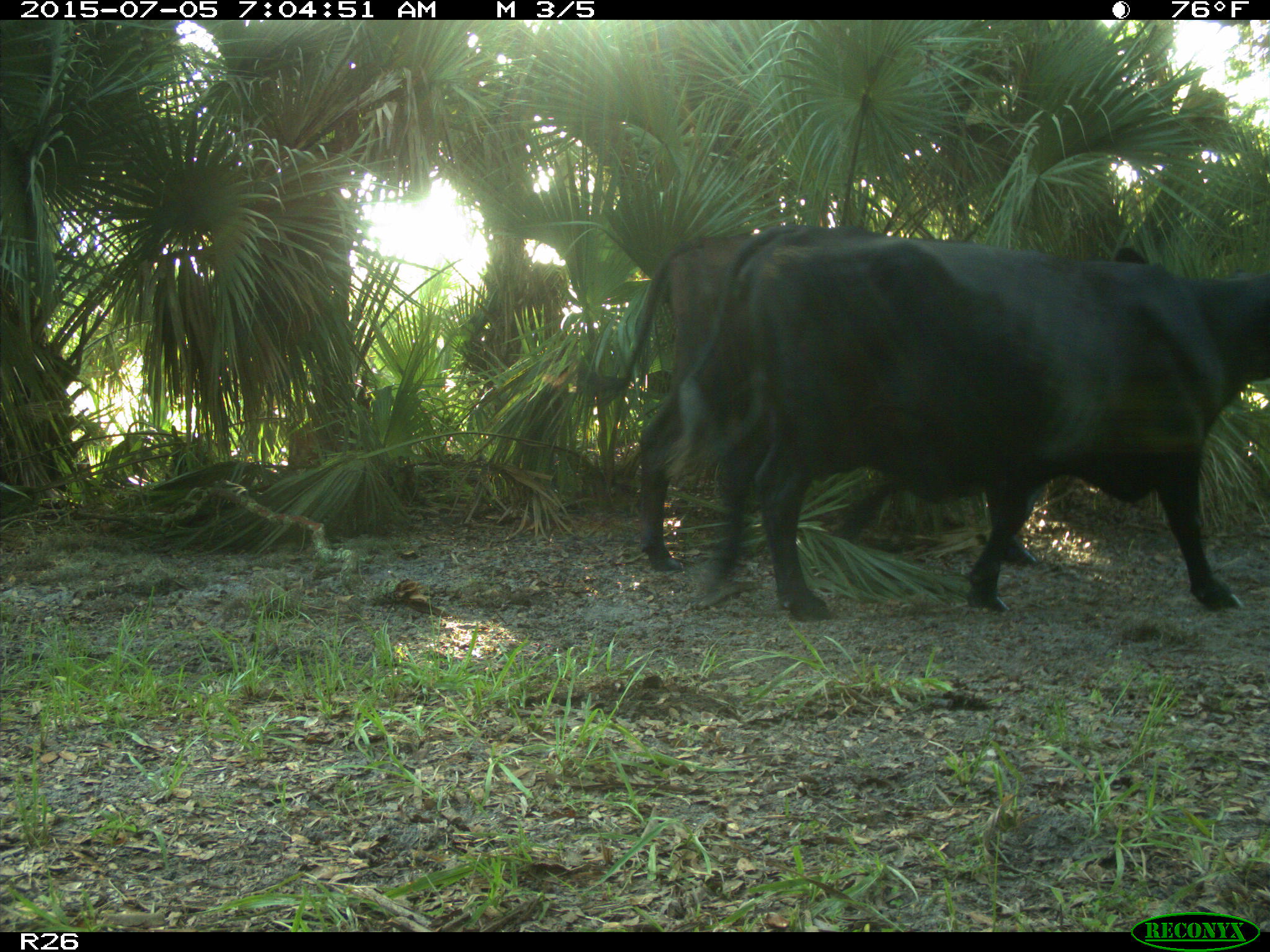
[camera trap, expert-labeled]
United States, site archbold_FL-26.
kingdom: Animalia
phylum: Chordata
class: Mammalia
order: Artiodactyla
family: Bovidae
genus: Bos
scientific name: Bos taurus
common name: domestic cow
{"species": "Bos taurus (domestic cow)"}